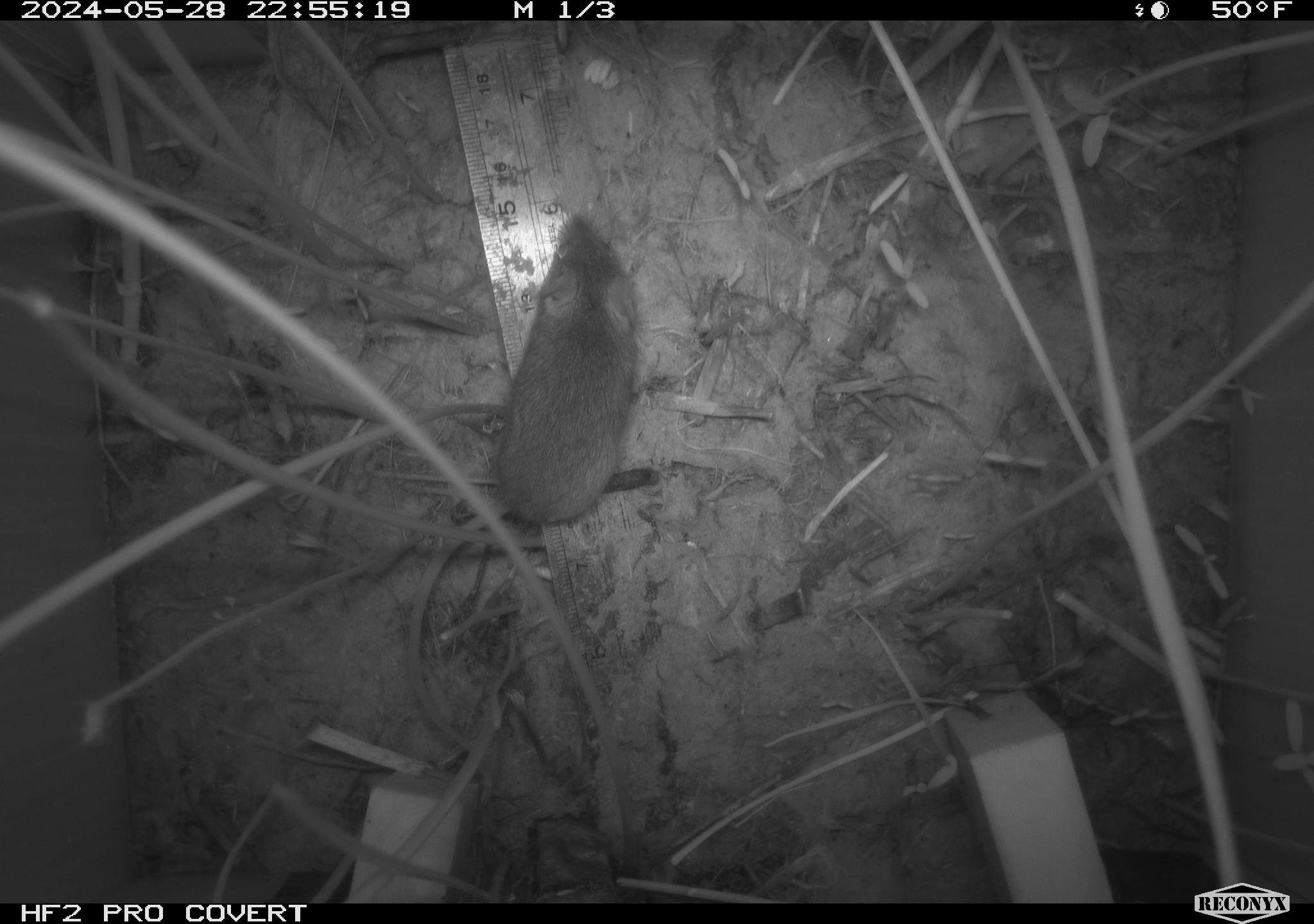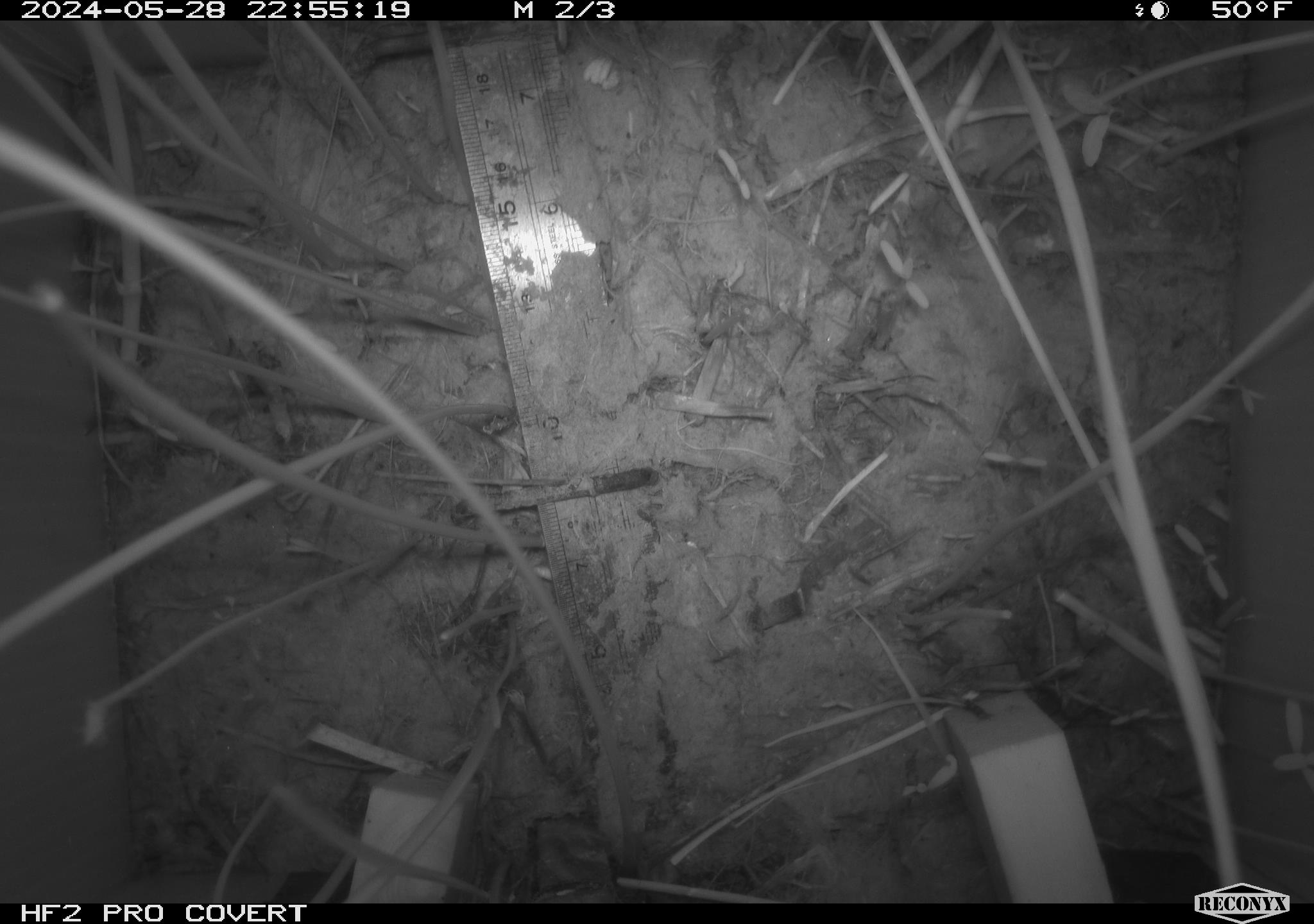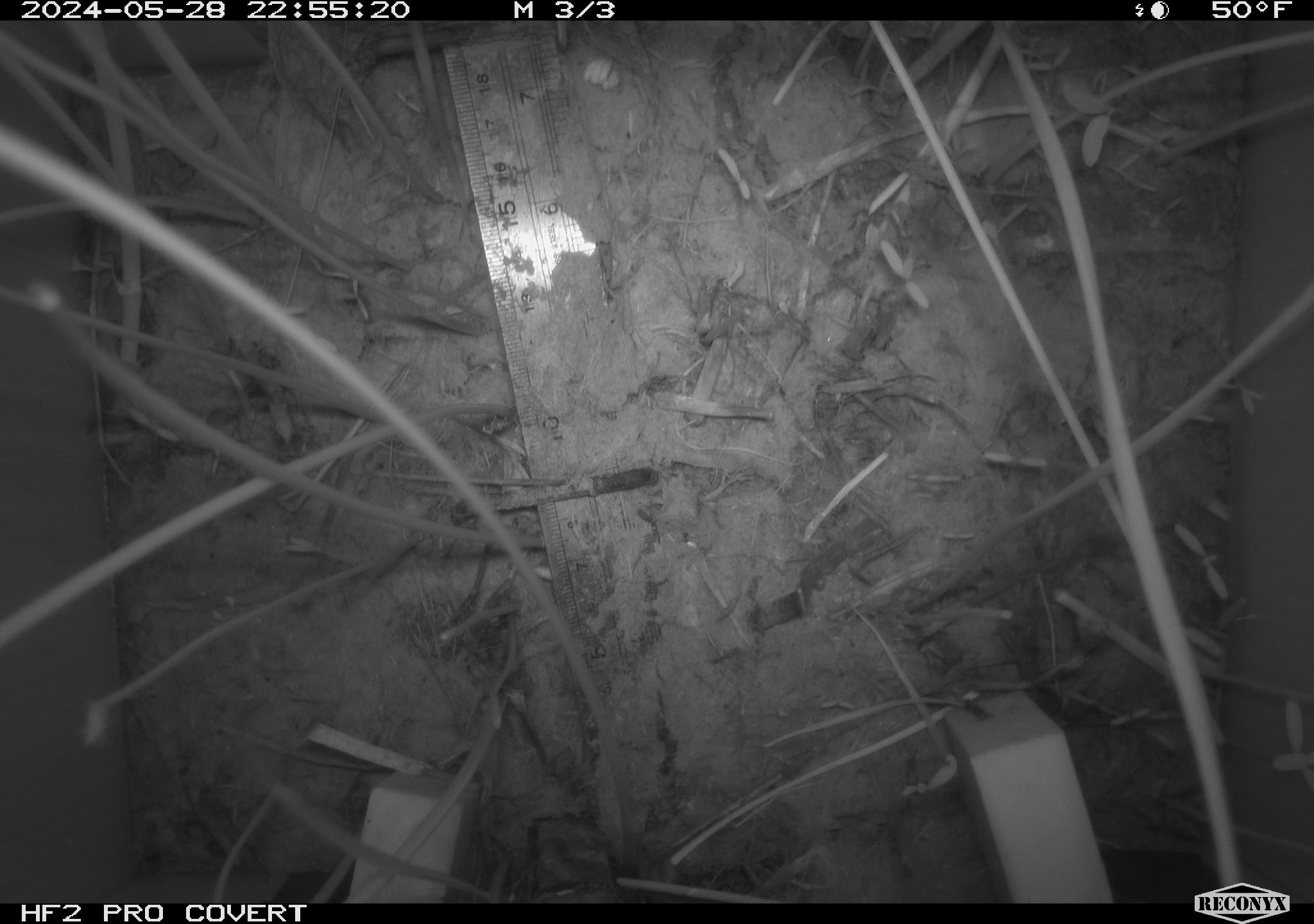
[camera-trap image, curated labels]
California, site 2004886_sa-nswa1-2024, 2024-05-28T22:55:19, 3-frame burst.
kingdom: Animalia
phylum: Chordata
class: Mammalia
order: Rodentia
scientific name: Rodentia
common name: rodent